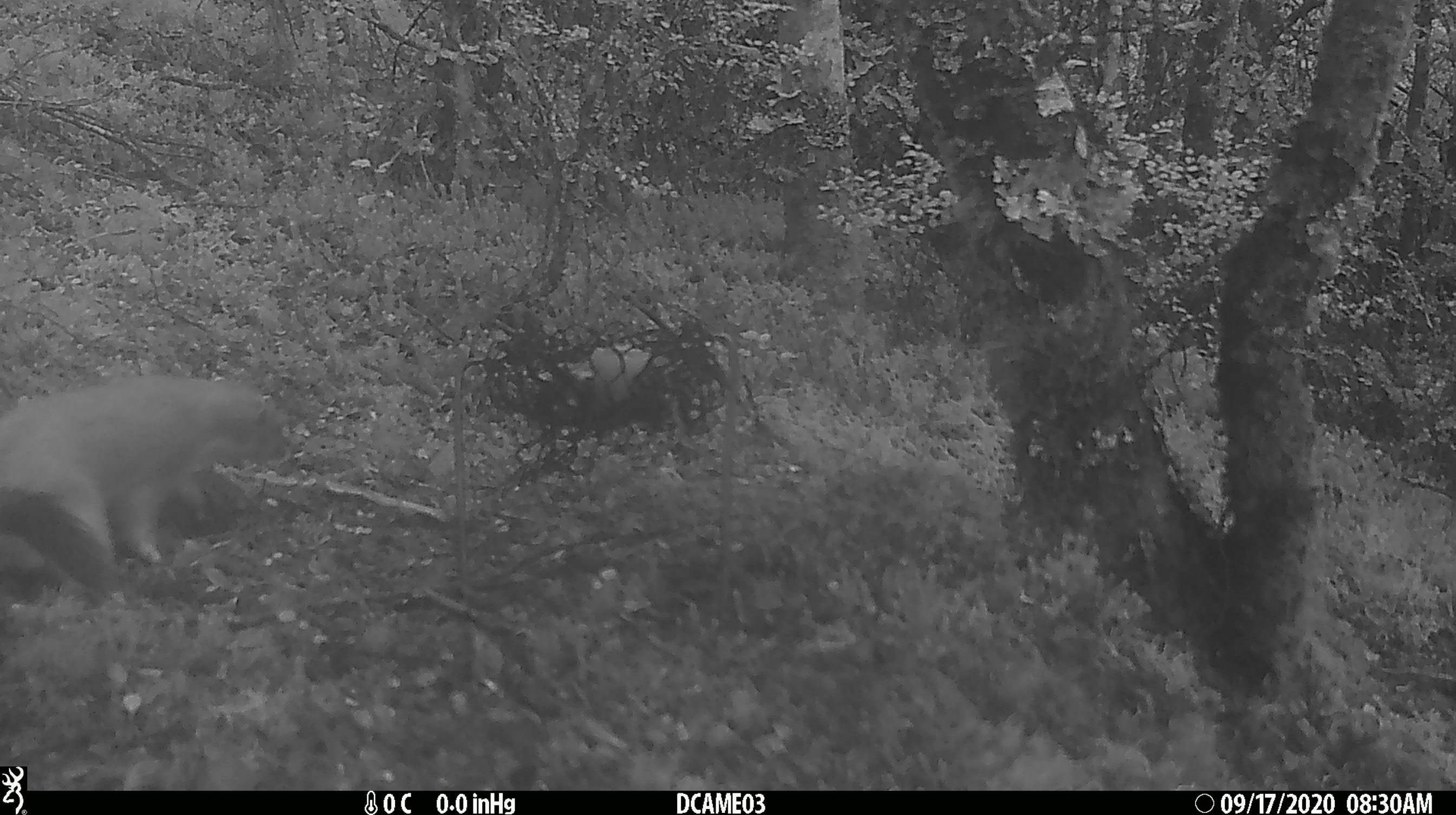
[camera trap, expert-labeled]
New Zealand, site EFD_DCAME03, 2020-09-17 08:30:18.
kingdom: Animalia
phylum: Chordata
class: Mammalia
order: Carnivora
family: Mustelidae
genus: Mustela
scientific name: Mustela erminea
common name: stoat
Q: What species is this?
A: Stoat (Mustela erminea).